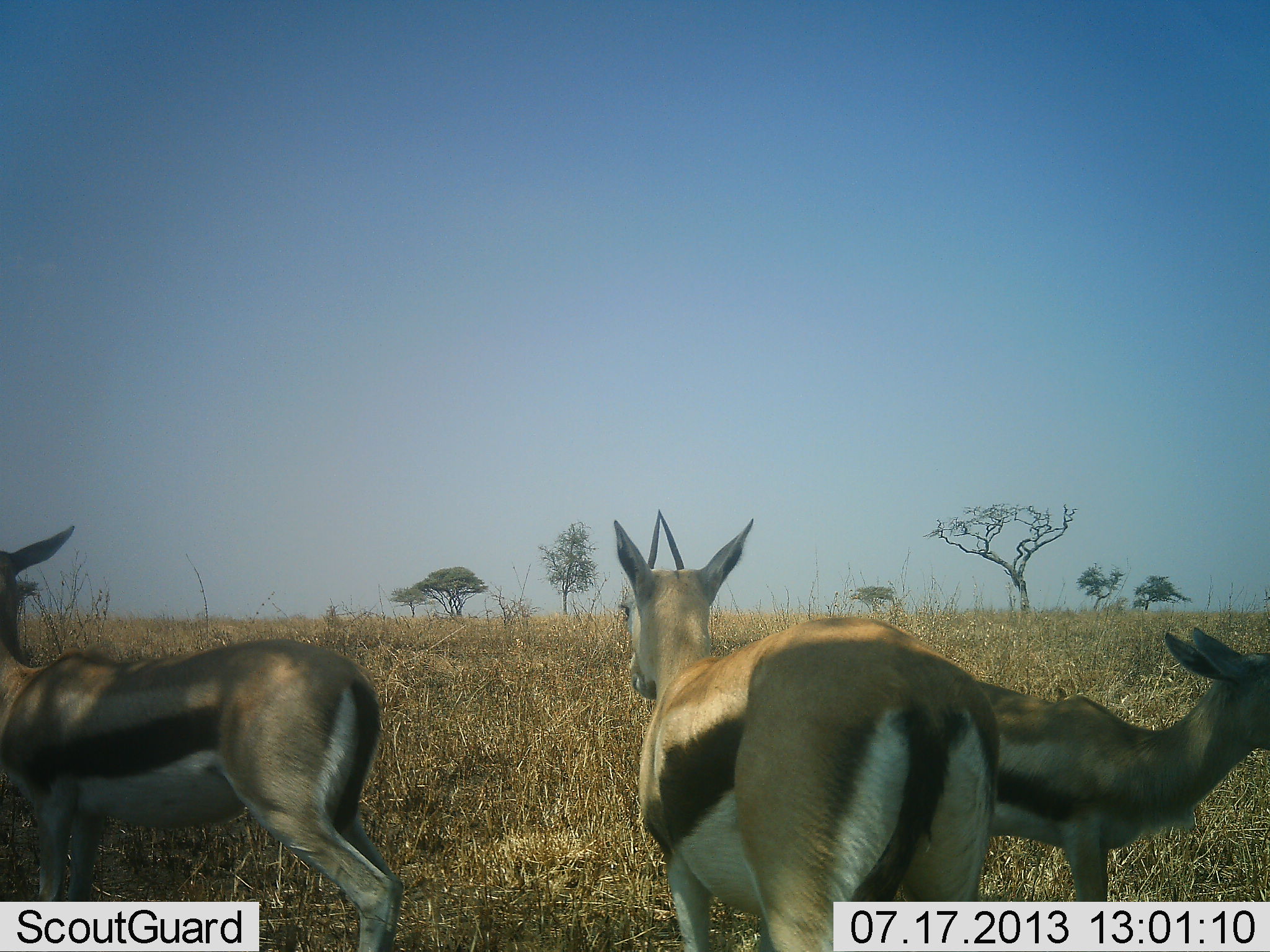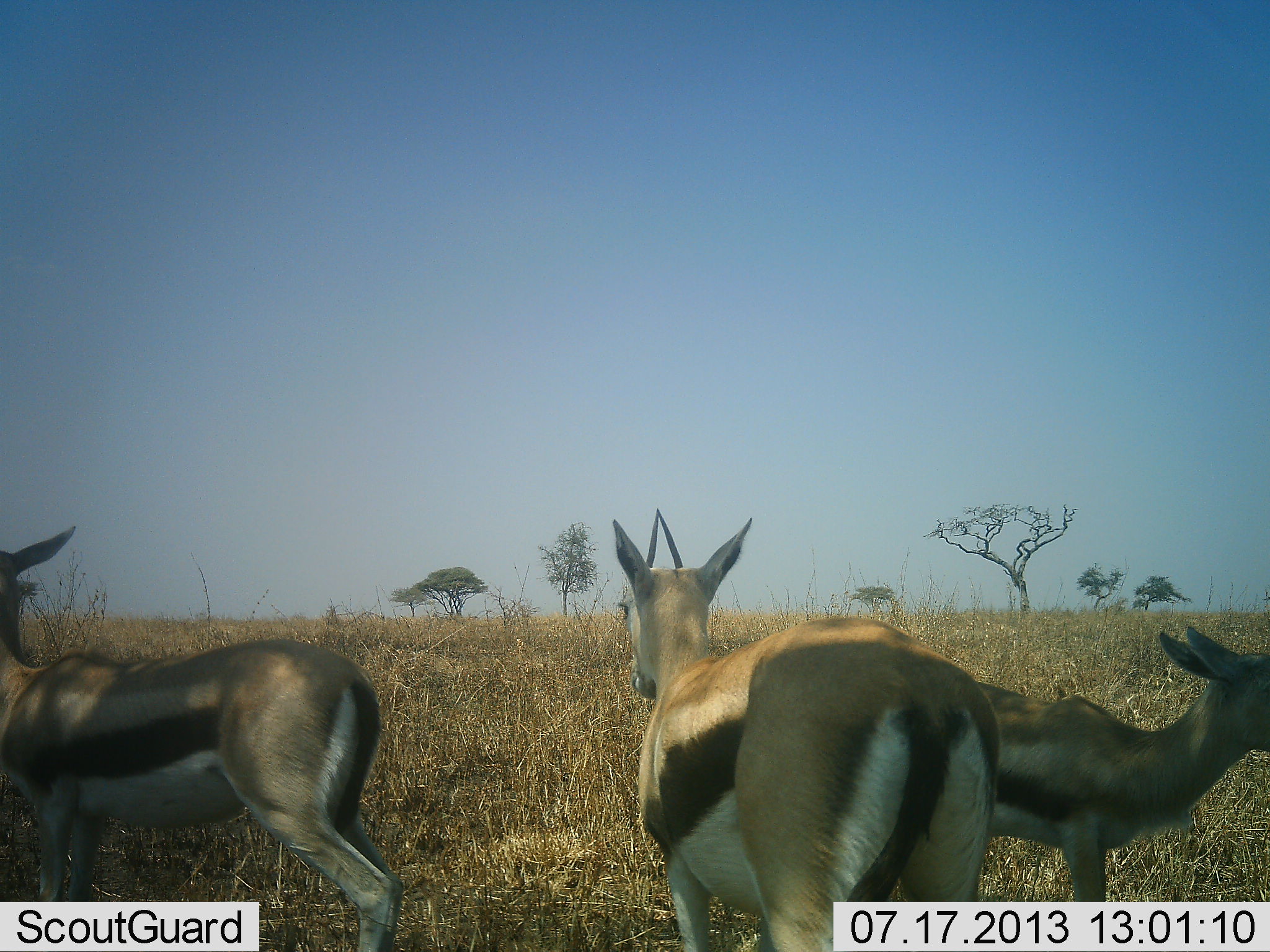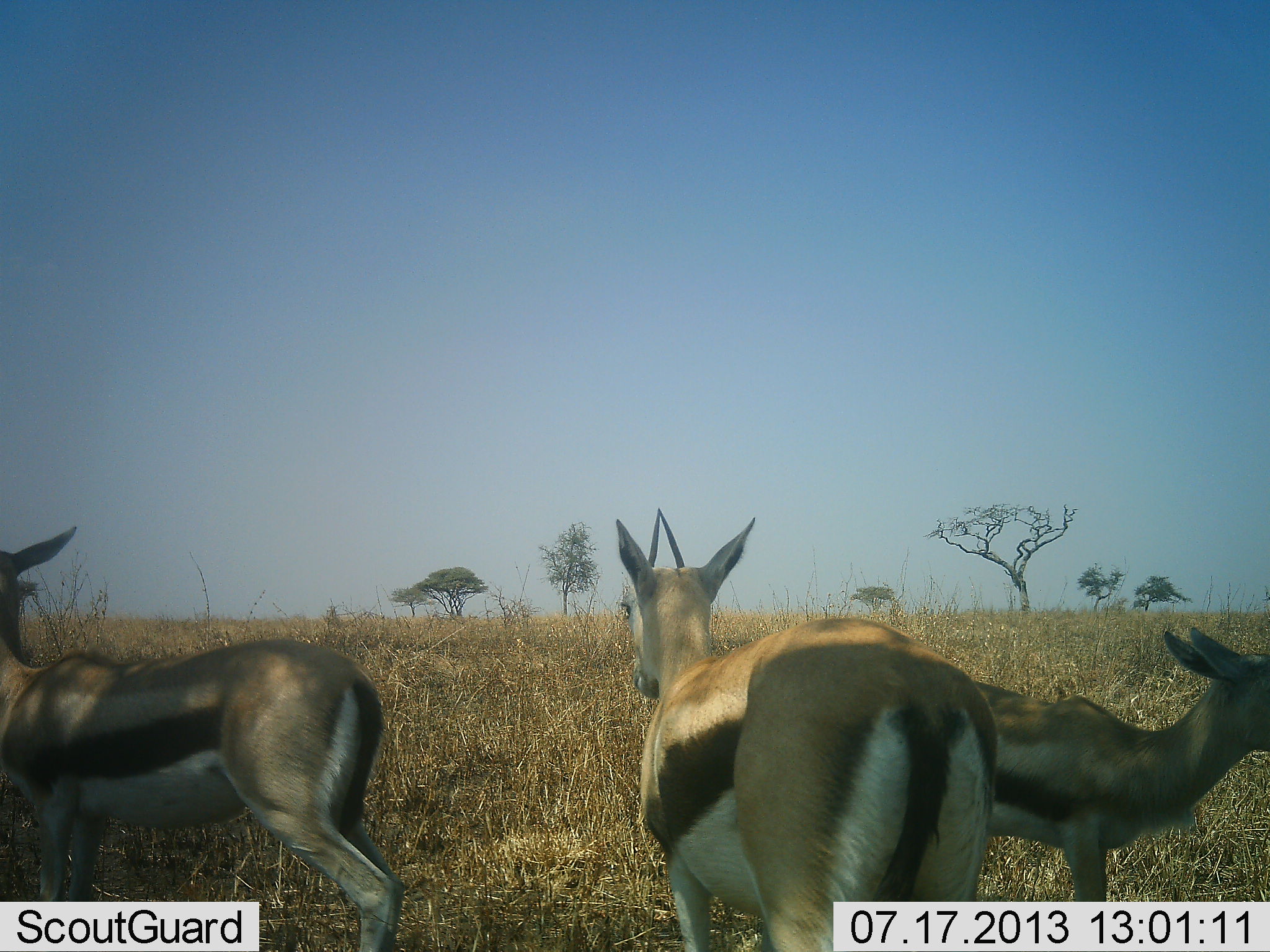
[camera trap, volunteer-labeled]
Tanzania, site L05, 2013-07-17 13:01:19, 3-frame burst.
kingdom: Animalia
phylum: Chordata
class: Mammalia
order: Artiodactyla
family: Bovidae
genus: Eudorcas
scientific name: Eudorcas thomsonii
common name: thomson's gazelle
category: gazellethomsons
Gazellethomsons (thomson's gazelle) (Eudorcas thomsonii), count 3. Behavior (volunteer vote fractions): standing 89%, resting 5%, moving 5%, interacting 0%. Young present (vote fraction): 11%. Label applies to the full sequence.